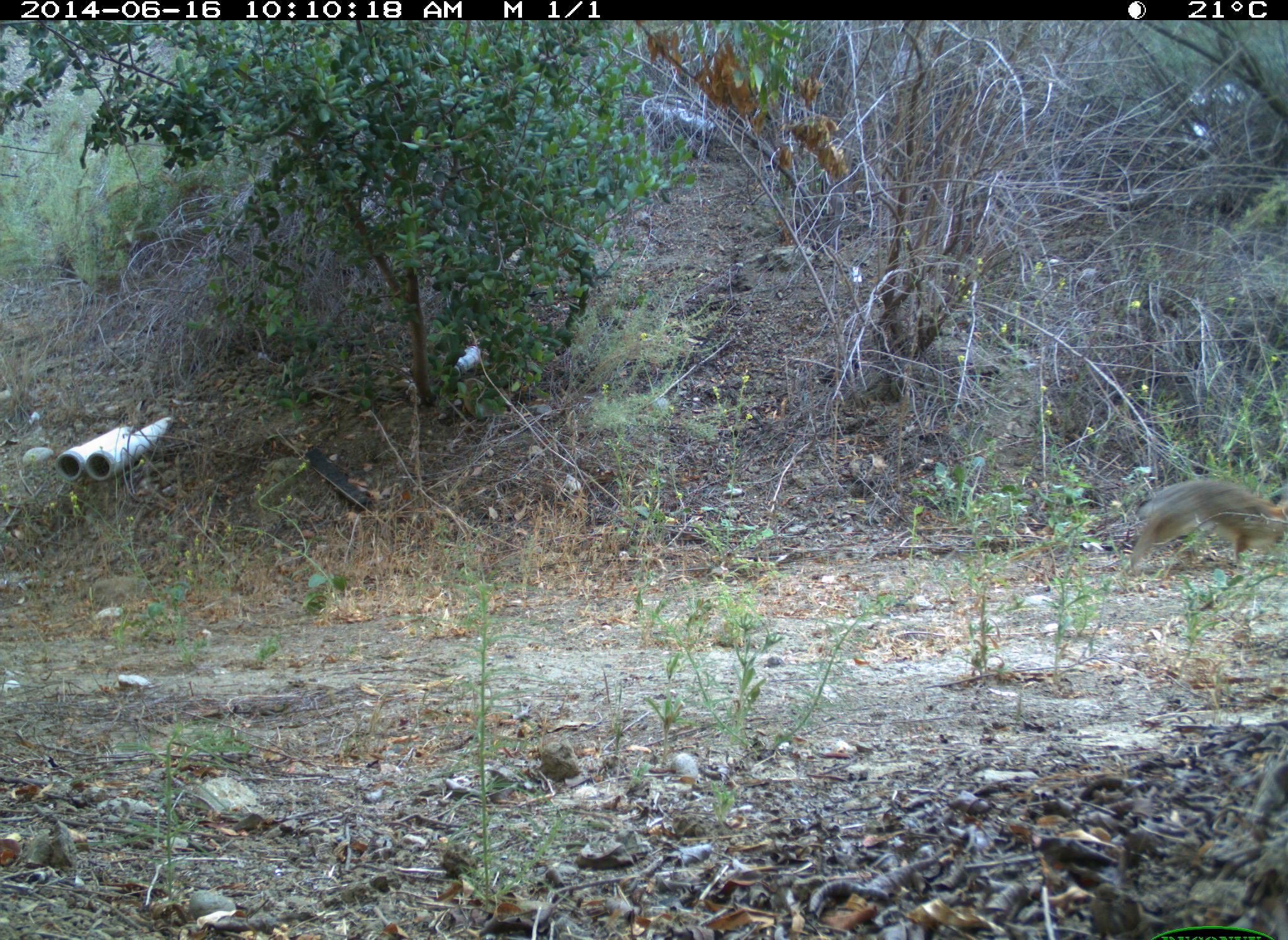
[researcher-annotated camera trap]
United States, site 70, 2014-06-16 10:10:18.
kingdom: Animalia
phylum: Chordata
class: Mammalia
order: Lagomorpha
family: Leporidae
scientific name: Leporidae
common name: rabbits and hares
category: rabbit